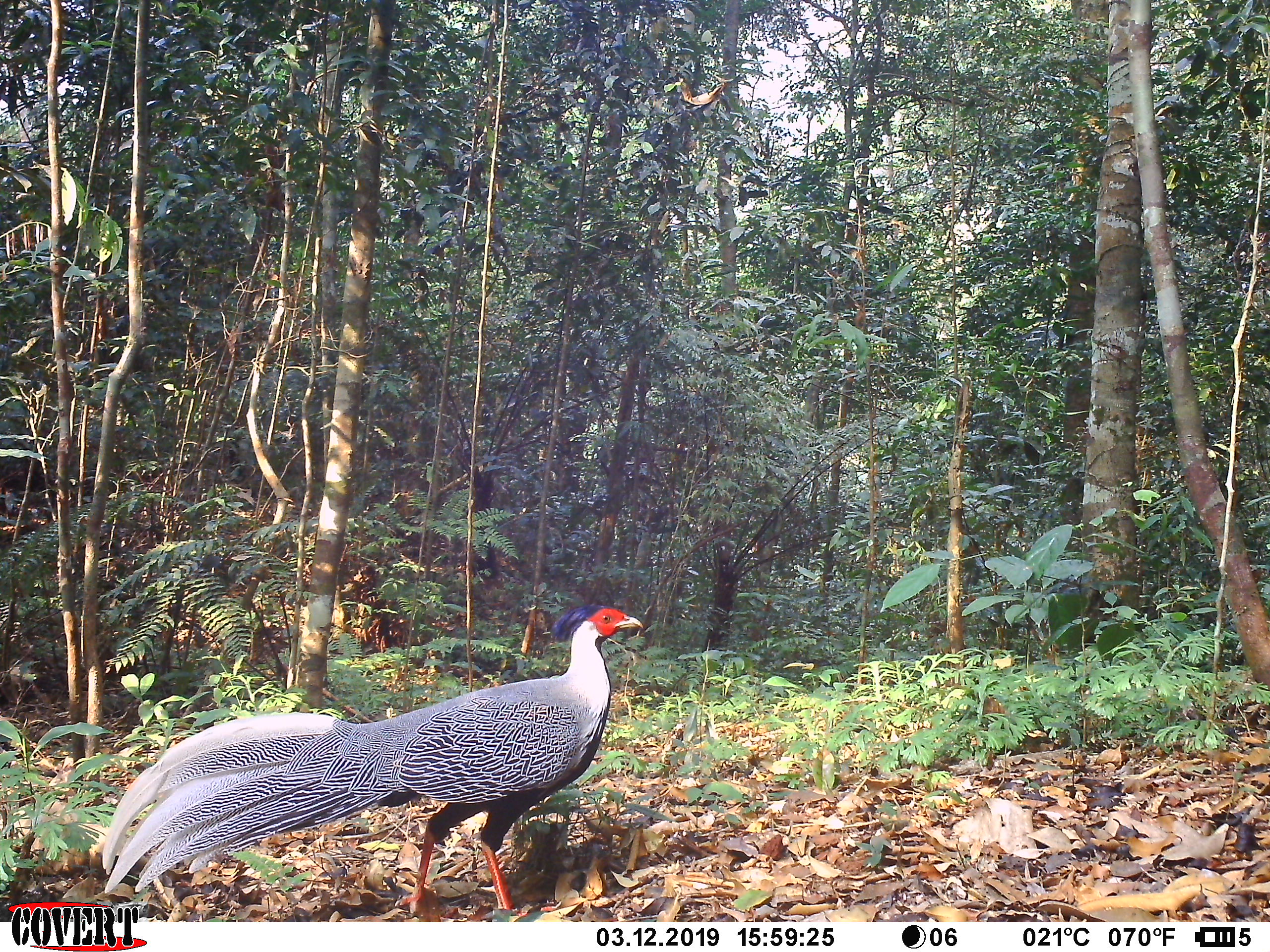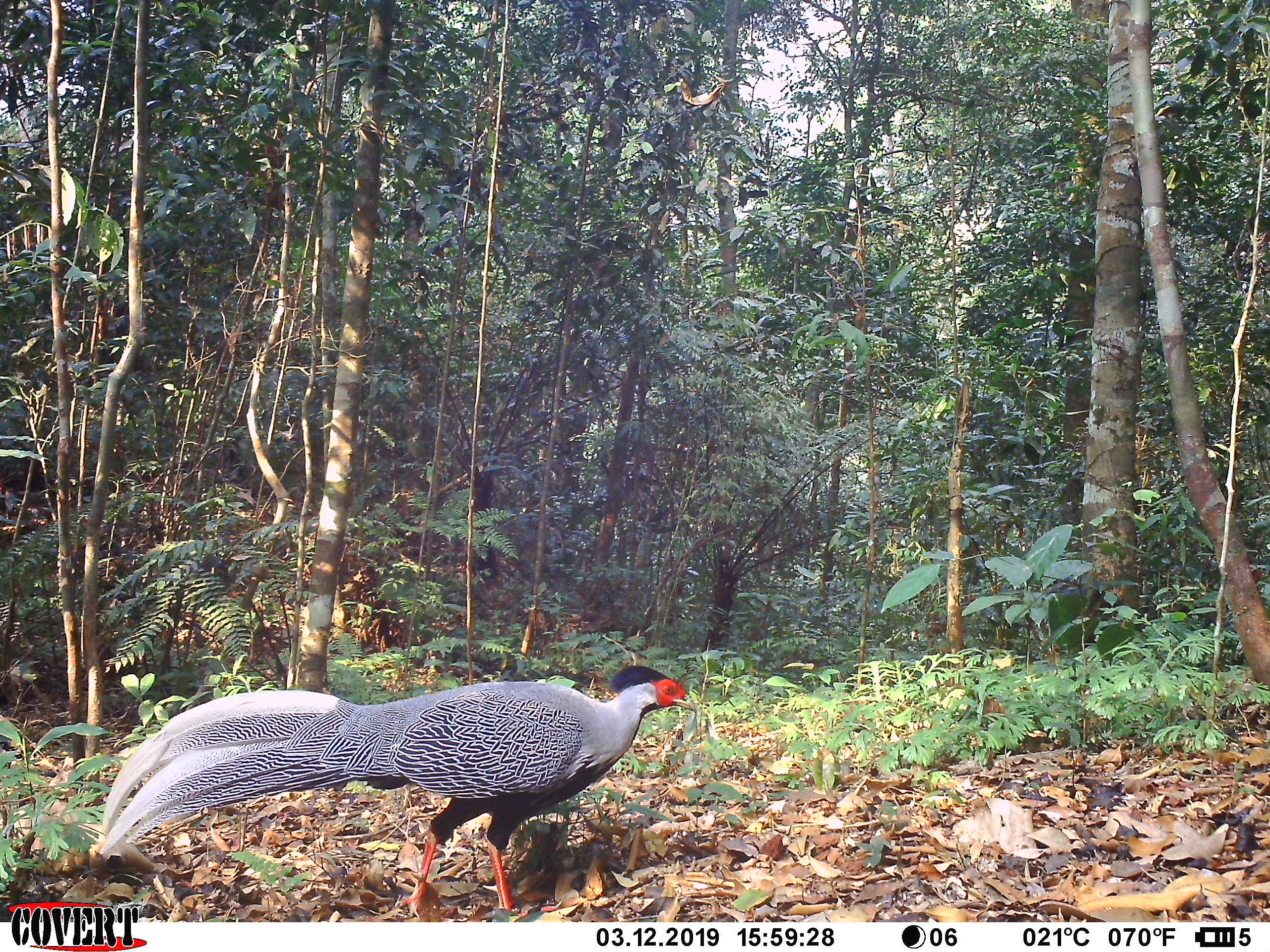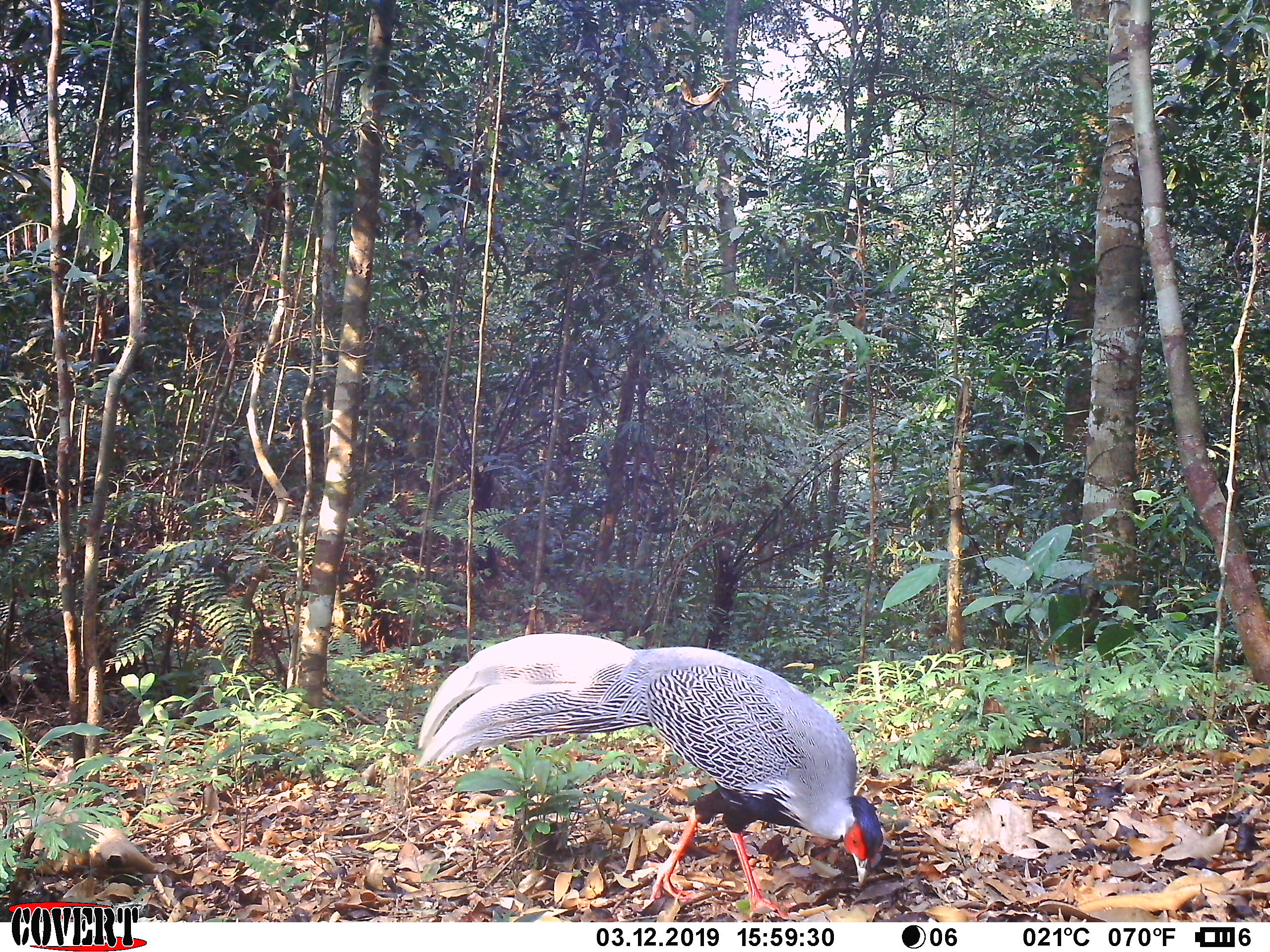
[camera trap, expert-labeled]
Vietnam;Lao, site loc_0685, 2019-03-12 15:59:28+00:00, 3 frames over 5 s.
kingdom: Animalia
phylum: Chordata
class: Aves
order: Galliformes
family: Phasianidae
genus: Lophura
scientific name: Lophura nycthemera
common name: silver pheasant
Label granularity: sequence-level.